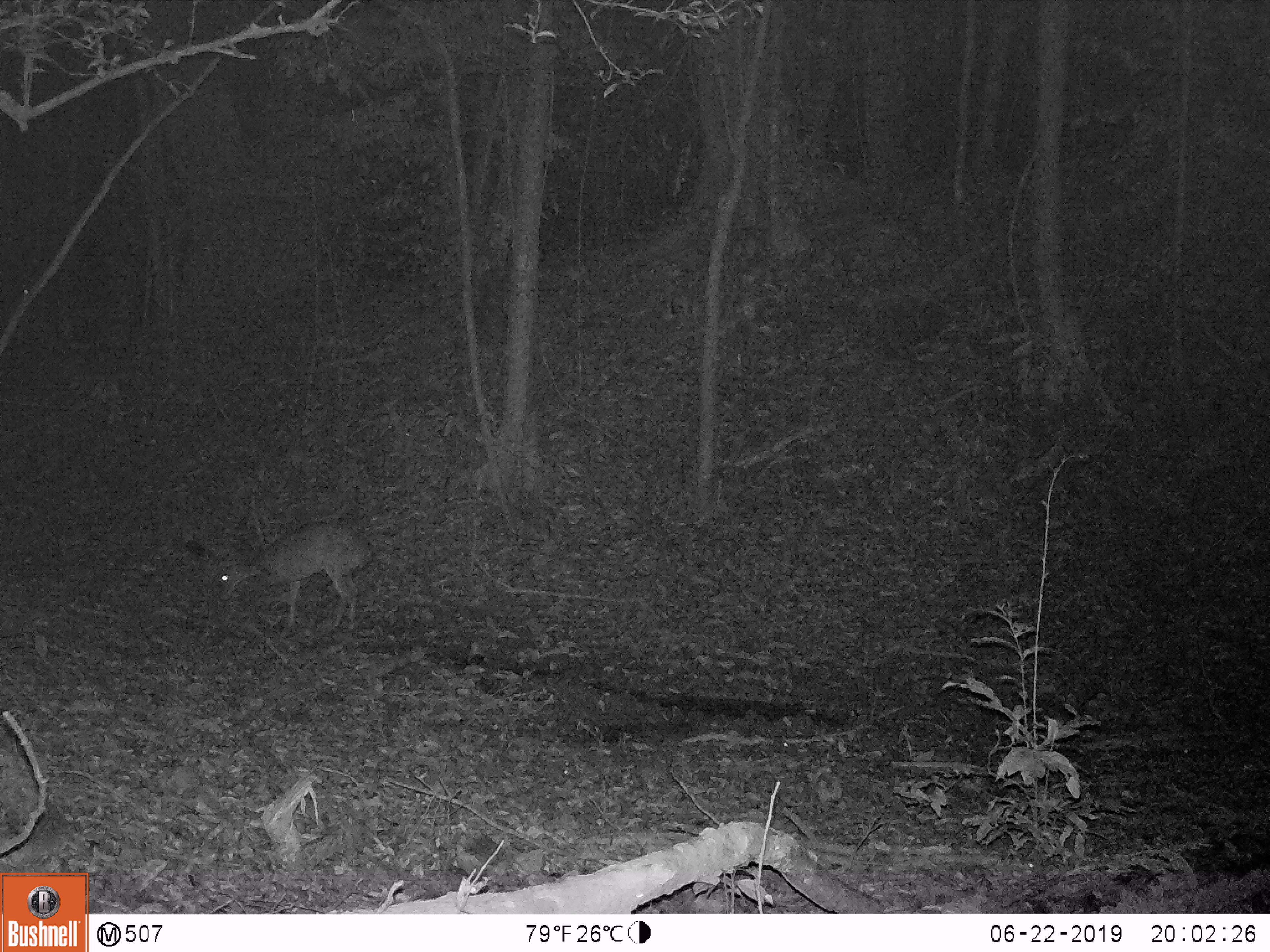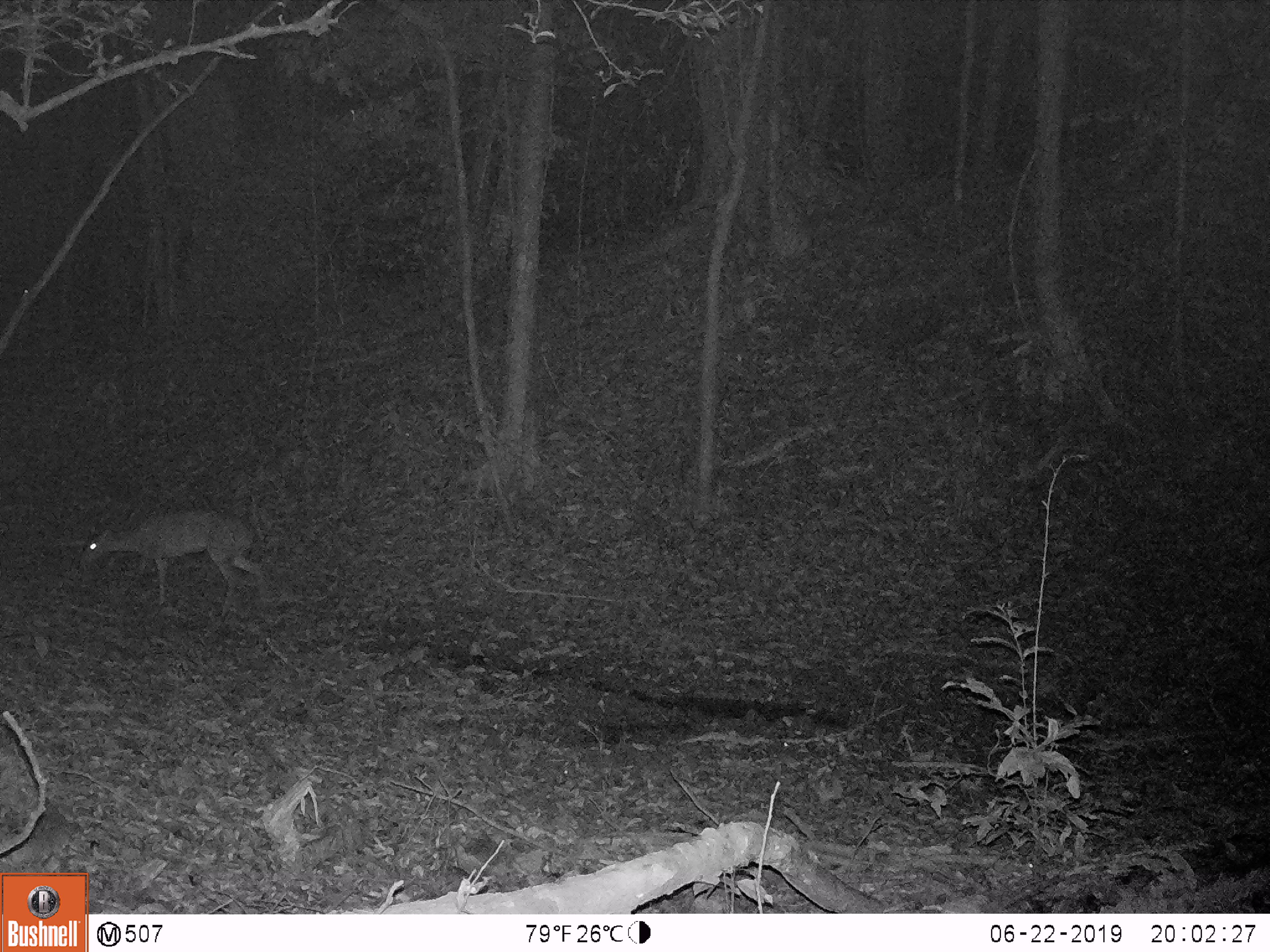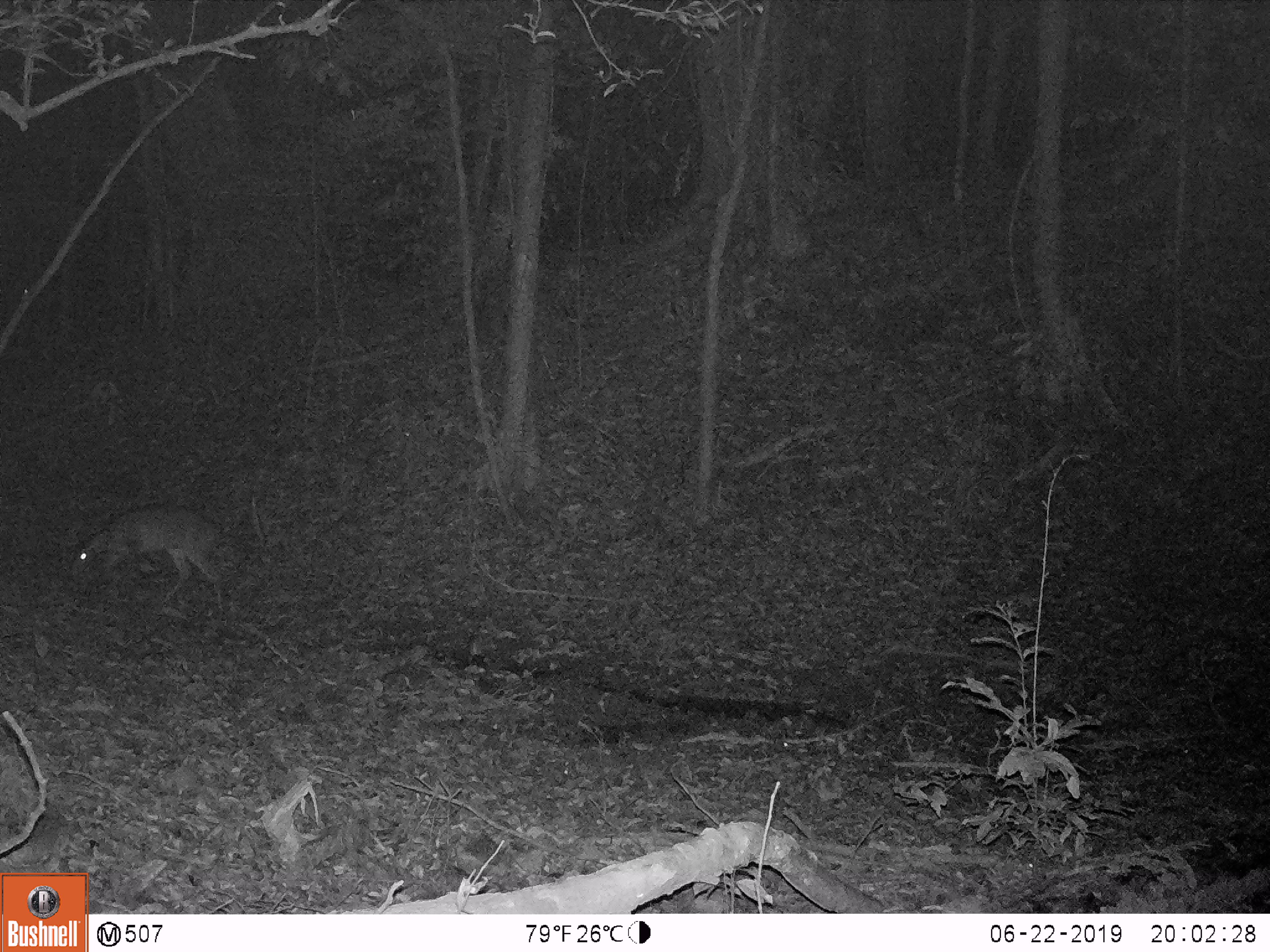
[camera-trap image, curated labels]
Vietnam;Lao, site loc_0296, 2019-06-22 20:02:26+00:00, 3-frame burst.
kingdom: Animalia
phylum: Chordata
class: Mammalia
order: Artiodactyla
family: Cervidae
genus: Muntiacus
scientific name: Muntiacus vuquangensis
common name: large-antlered muntjac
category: large antlered muntjac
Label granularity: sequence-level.